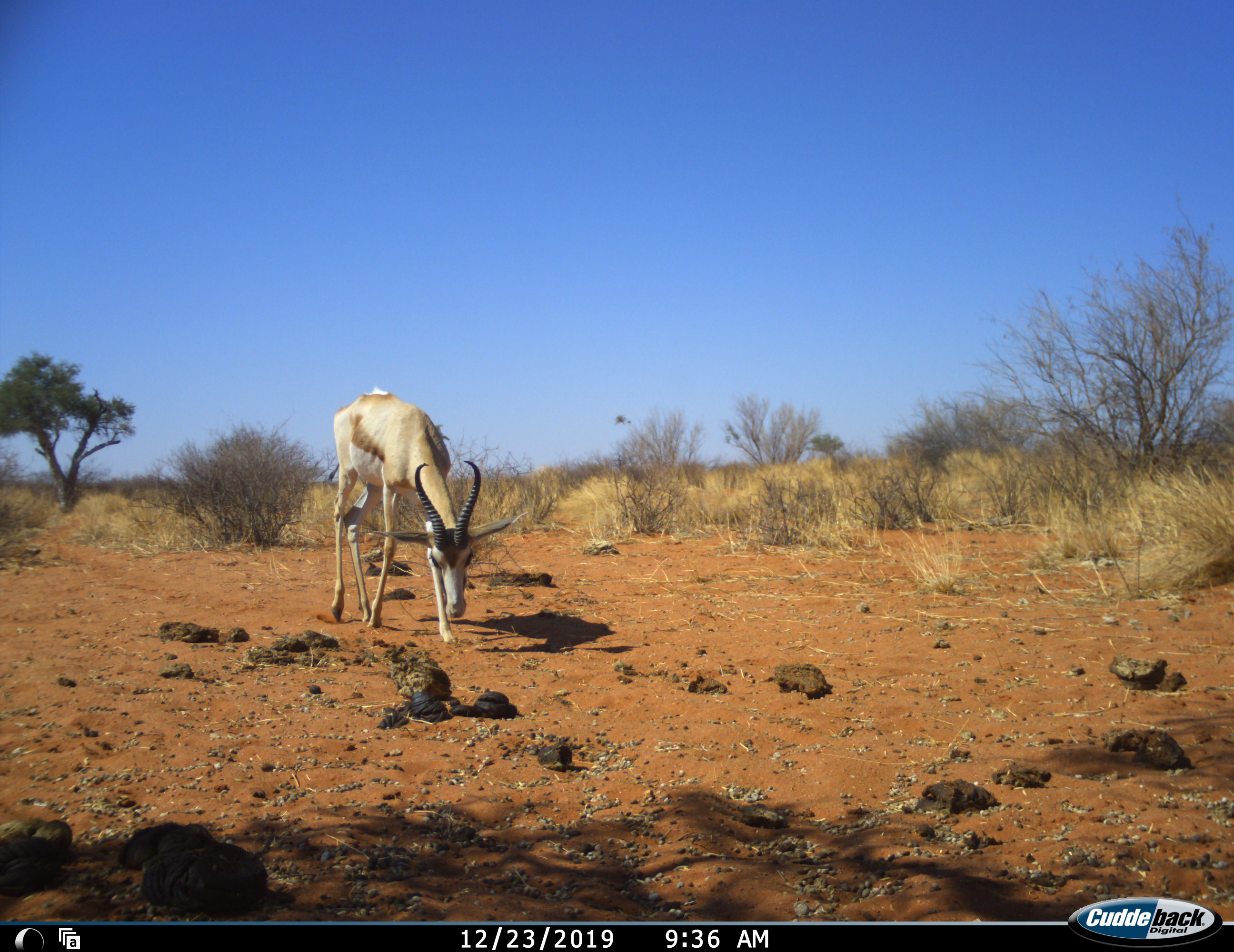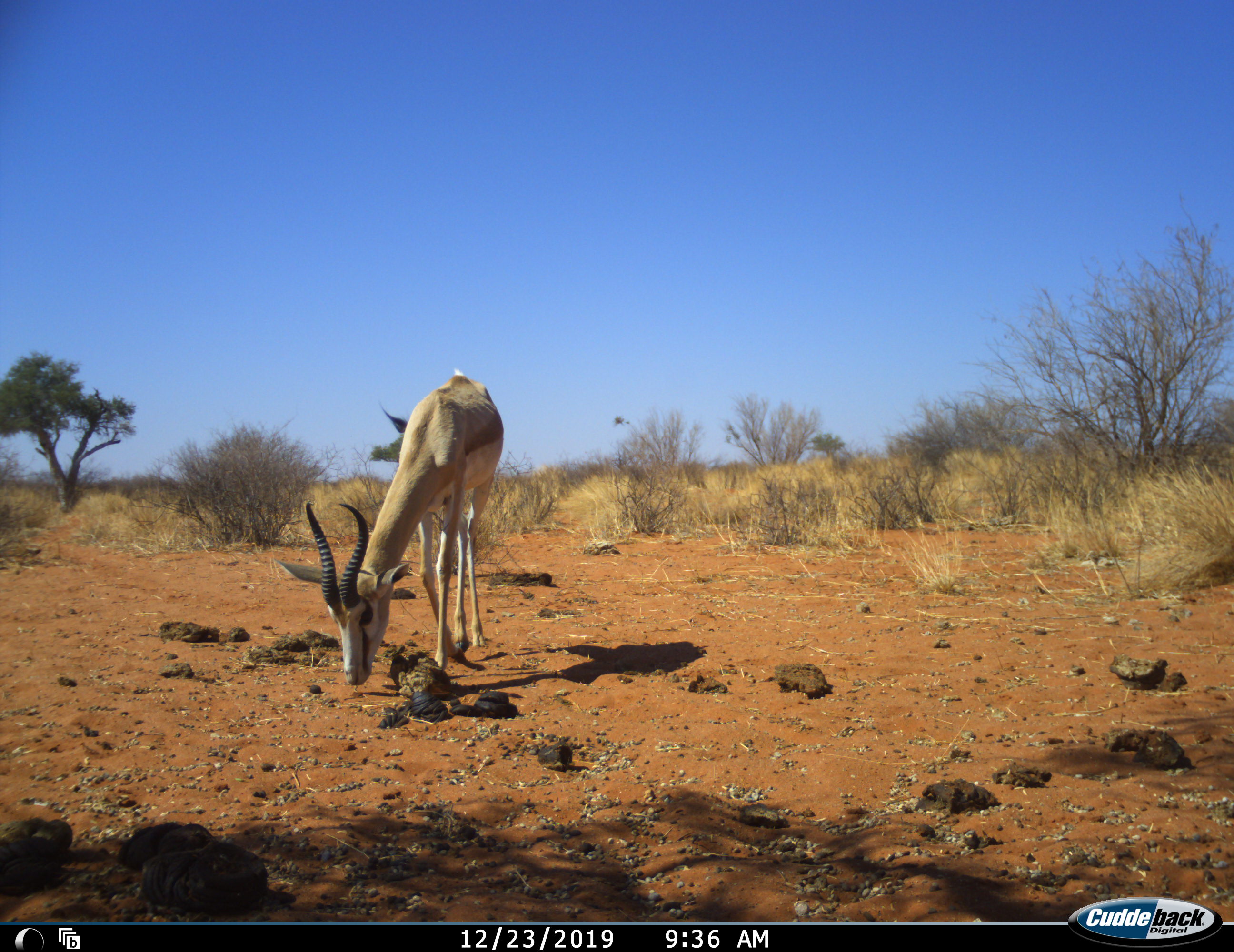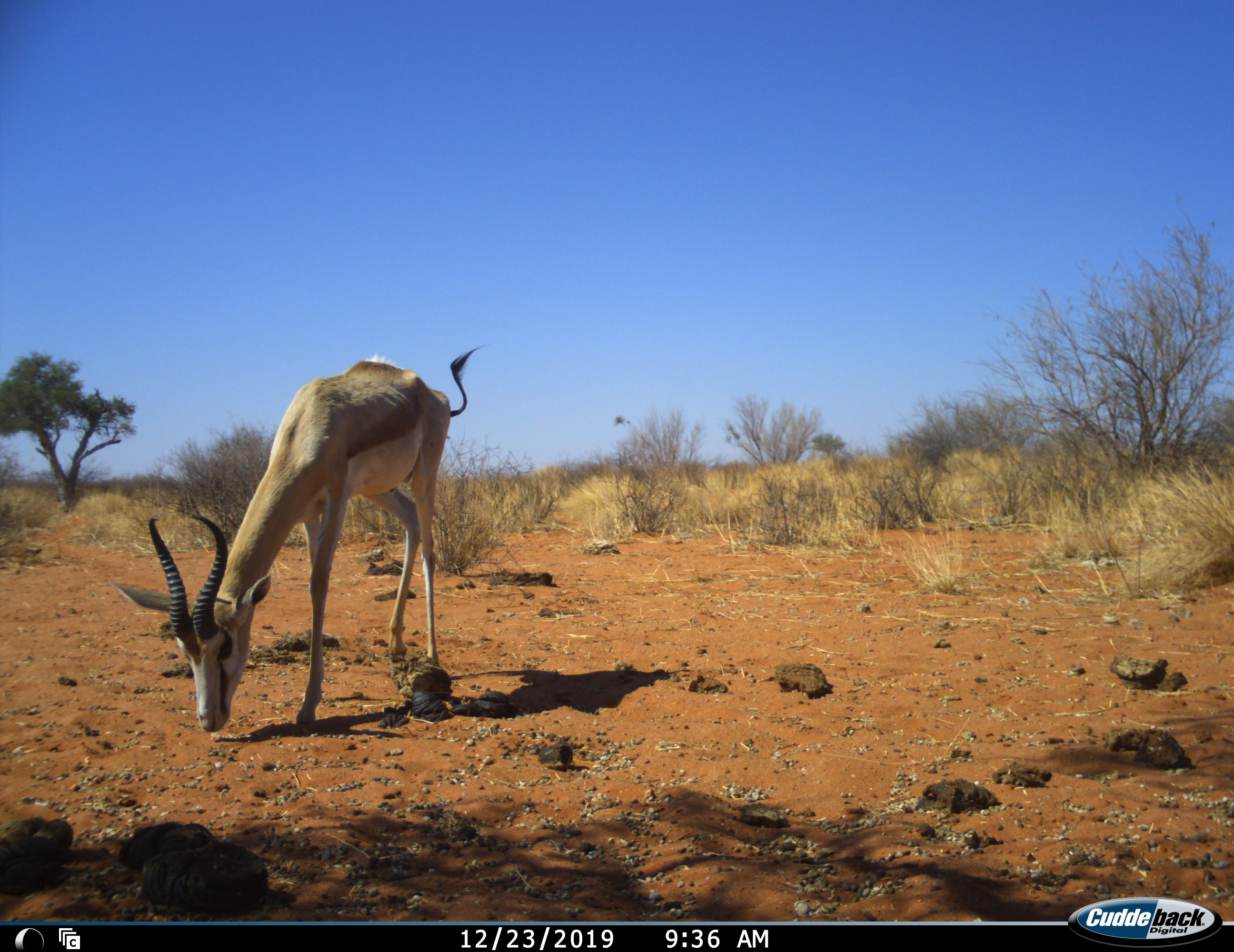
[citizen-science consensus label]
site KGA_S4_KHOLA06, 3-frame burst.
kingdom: Animalia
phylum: Chordata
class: Mammalia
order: Artiodactyla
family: Bovidae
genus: Antidorcas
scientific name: Antidorcas marsupialis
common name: springbok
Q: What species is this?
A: Springbok (Antidorcas marsupialis).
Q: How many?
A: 1.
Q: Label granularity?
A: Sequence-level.